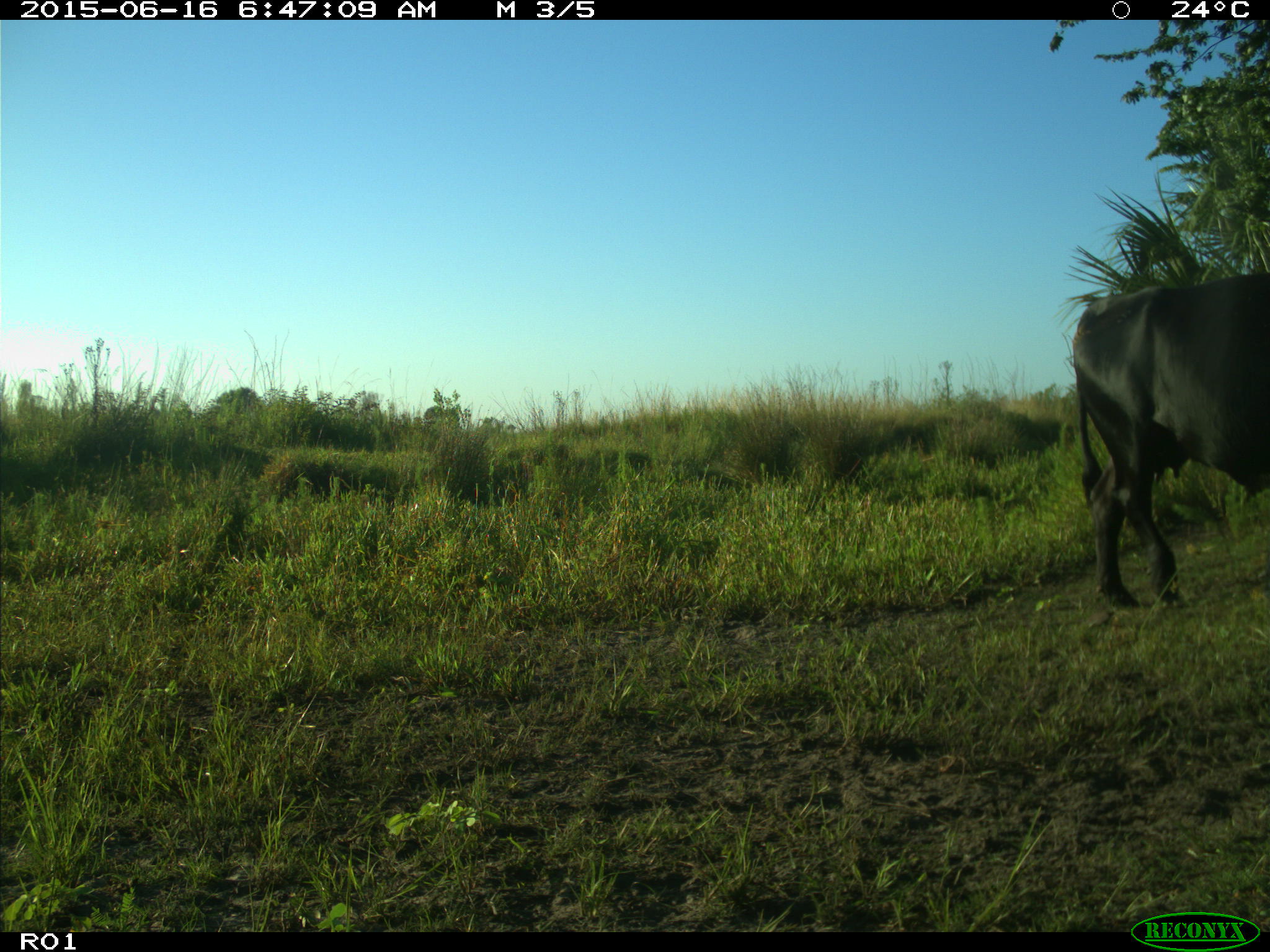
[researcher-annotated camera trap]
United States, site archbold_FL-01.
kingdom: Animalia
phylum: Chordata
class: Mammalia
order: Artiodactyla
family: Bovidae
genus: Bos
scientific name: Bos taurus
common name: domestic cow